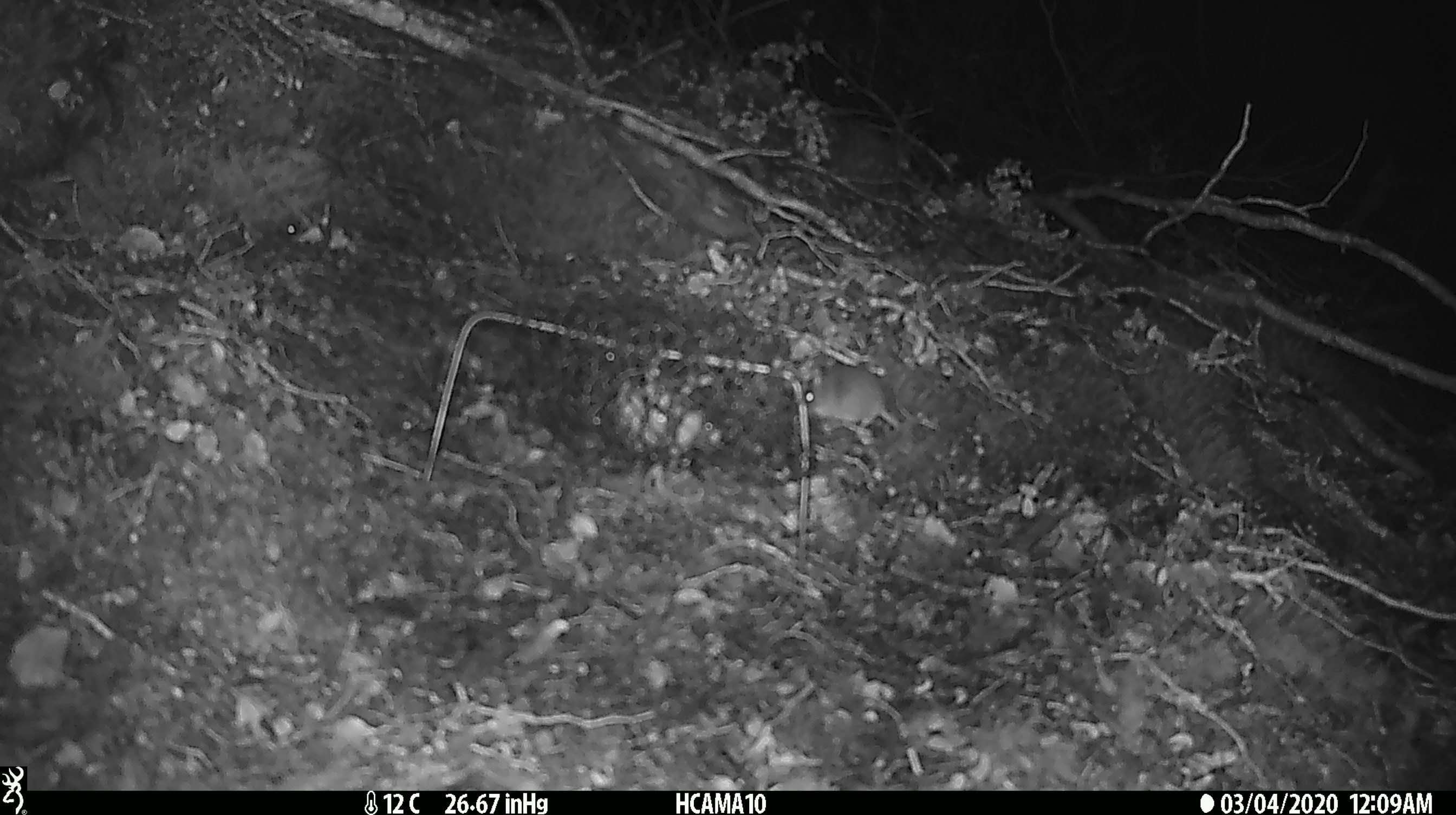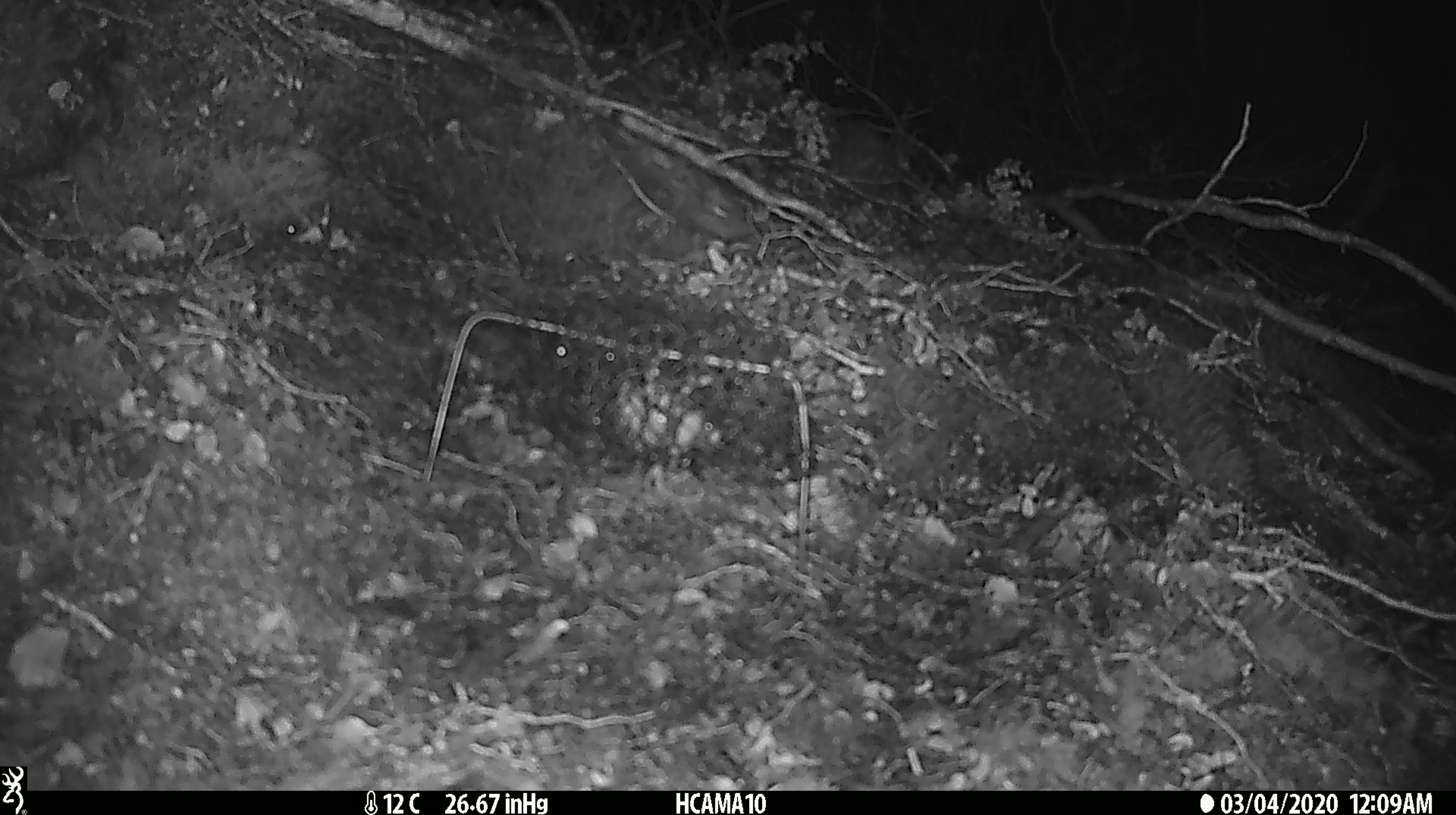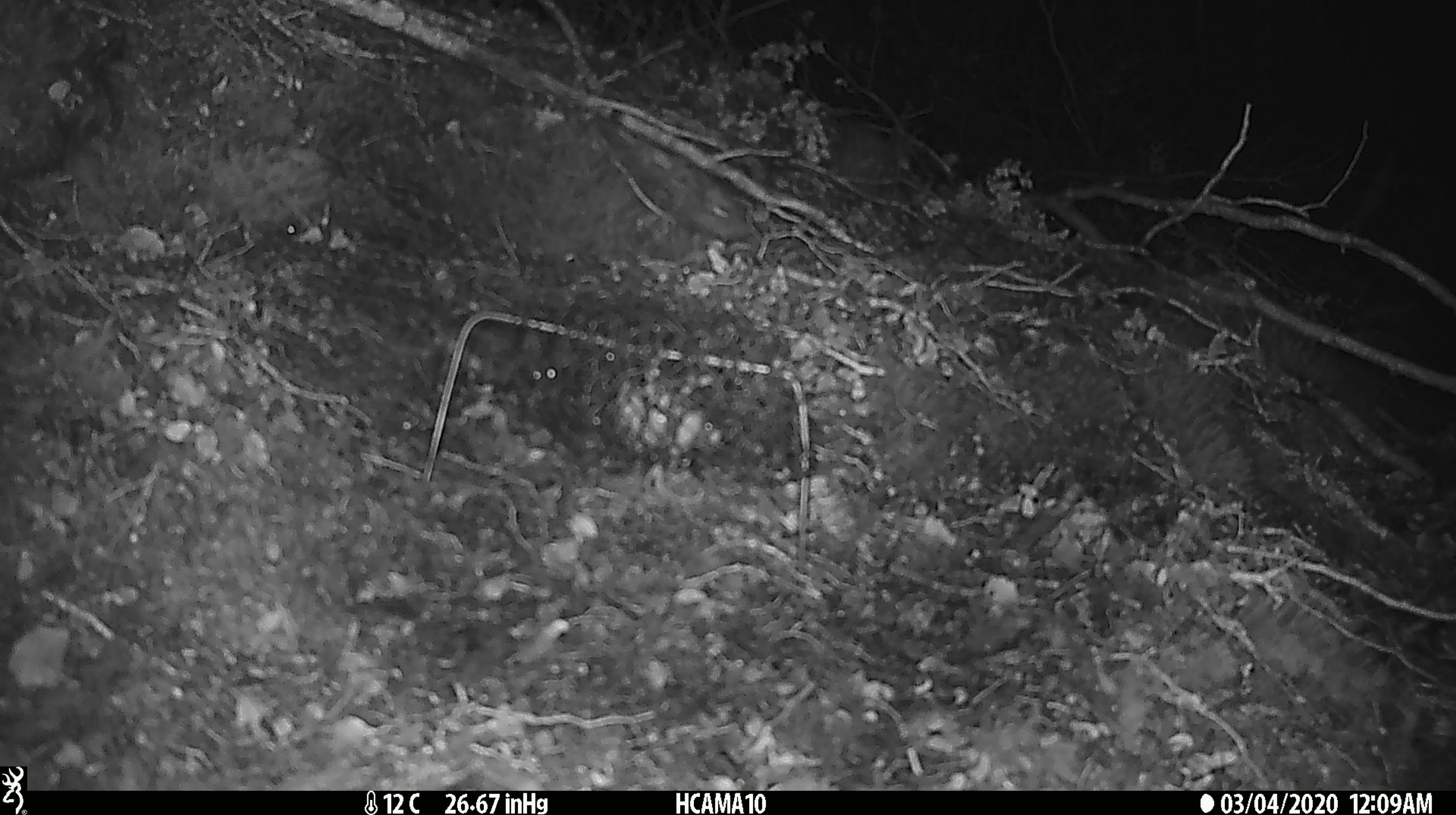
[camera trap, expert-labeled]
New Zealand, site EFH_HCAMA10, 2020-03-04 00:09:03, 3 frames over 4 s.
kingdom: Animalia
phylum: Chordata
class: Mammalia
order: Rodentia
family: Muridae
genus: Mus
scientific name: Mus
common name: mouse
Mouse (Mus).